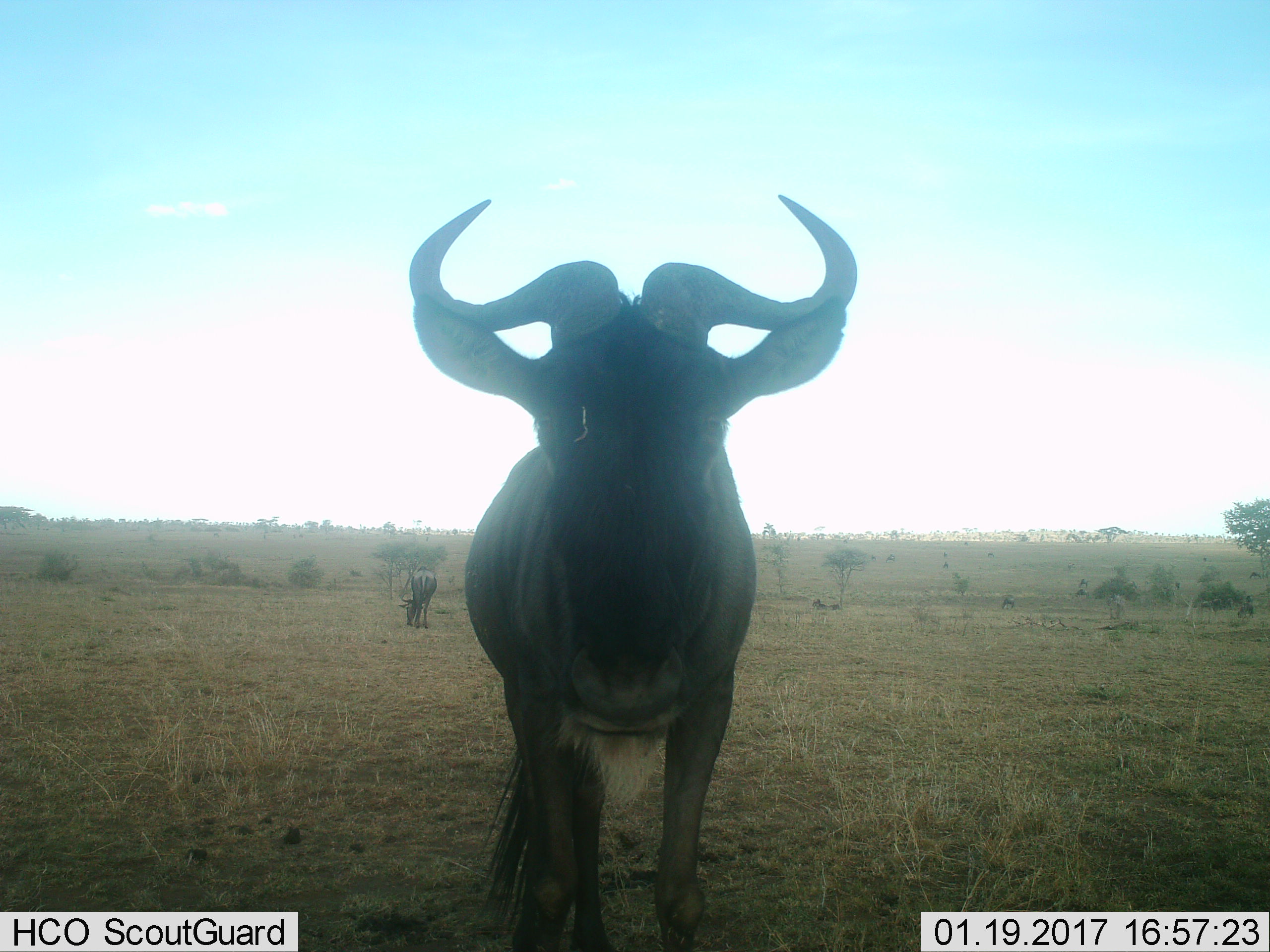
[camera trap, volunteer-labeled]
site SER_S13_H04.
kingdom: Animalia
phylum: Chordata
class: Mammalia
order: Artiodactyla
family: Bovidae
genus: Connochaetes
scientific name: Connochaetes taurinus taurinus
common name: blue wildebeest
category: wildebeestblue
Wildebeestblue (blue wildebeest) (Connochaetes taurinus taurinus), count 2. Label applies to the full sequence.